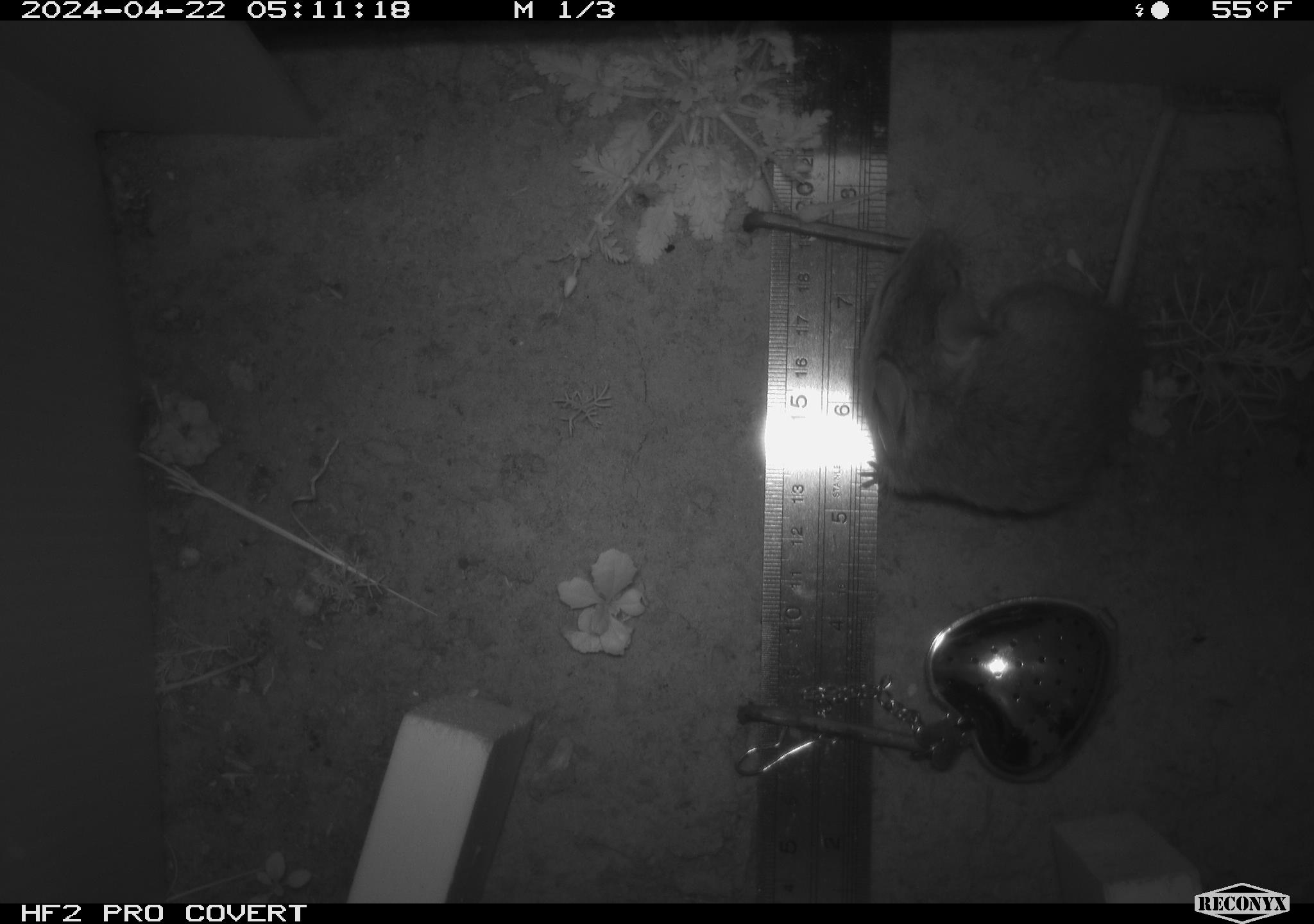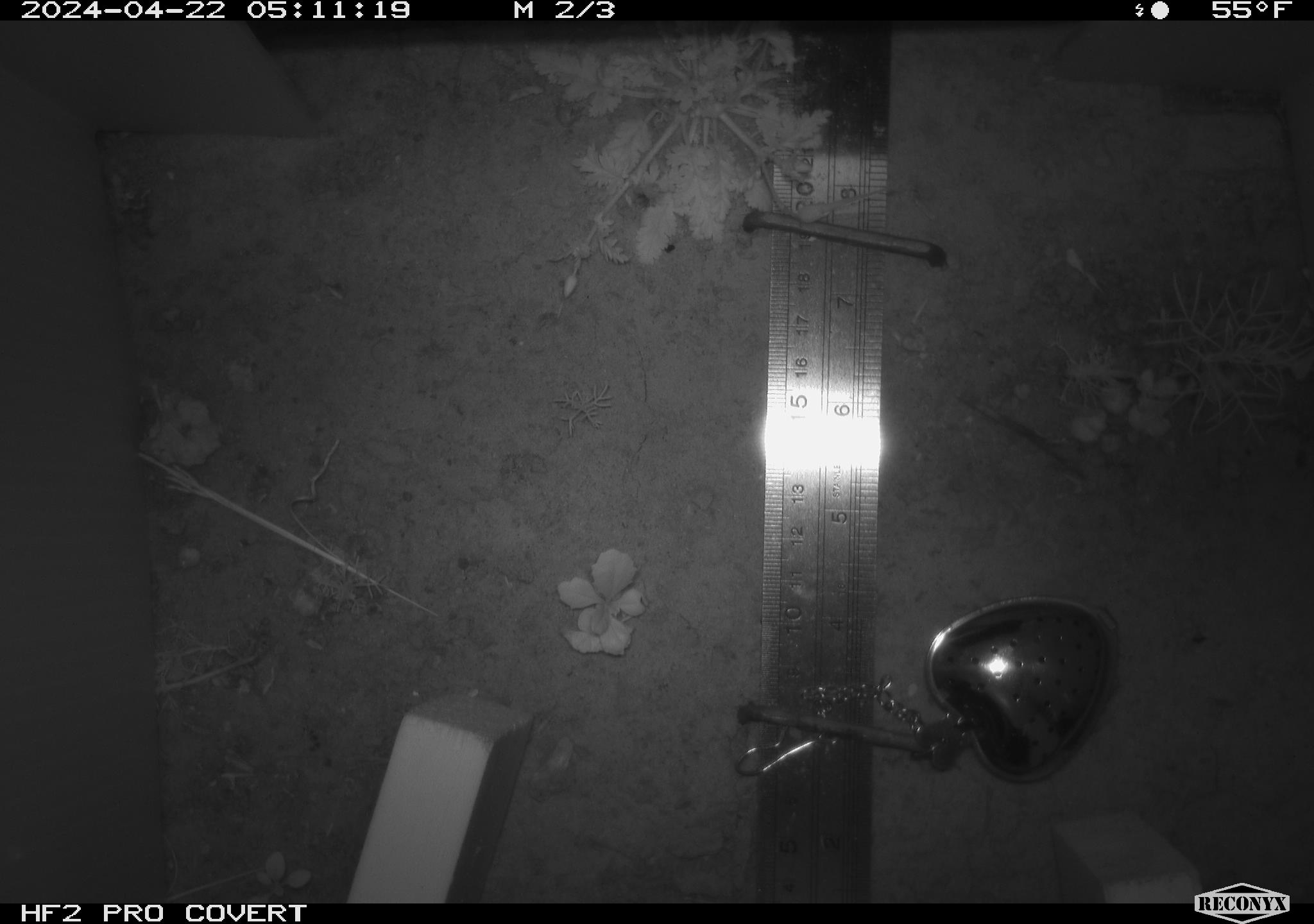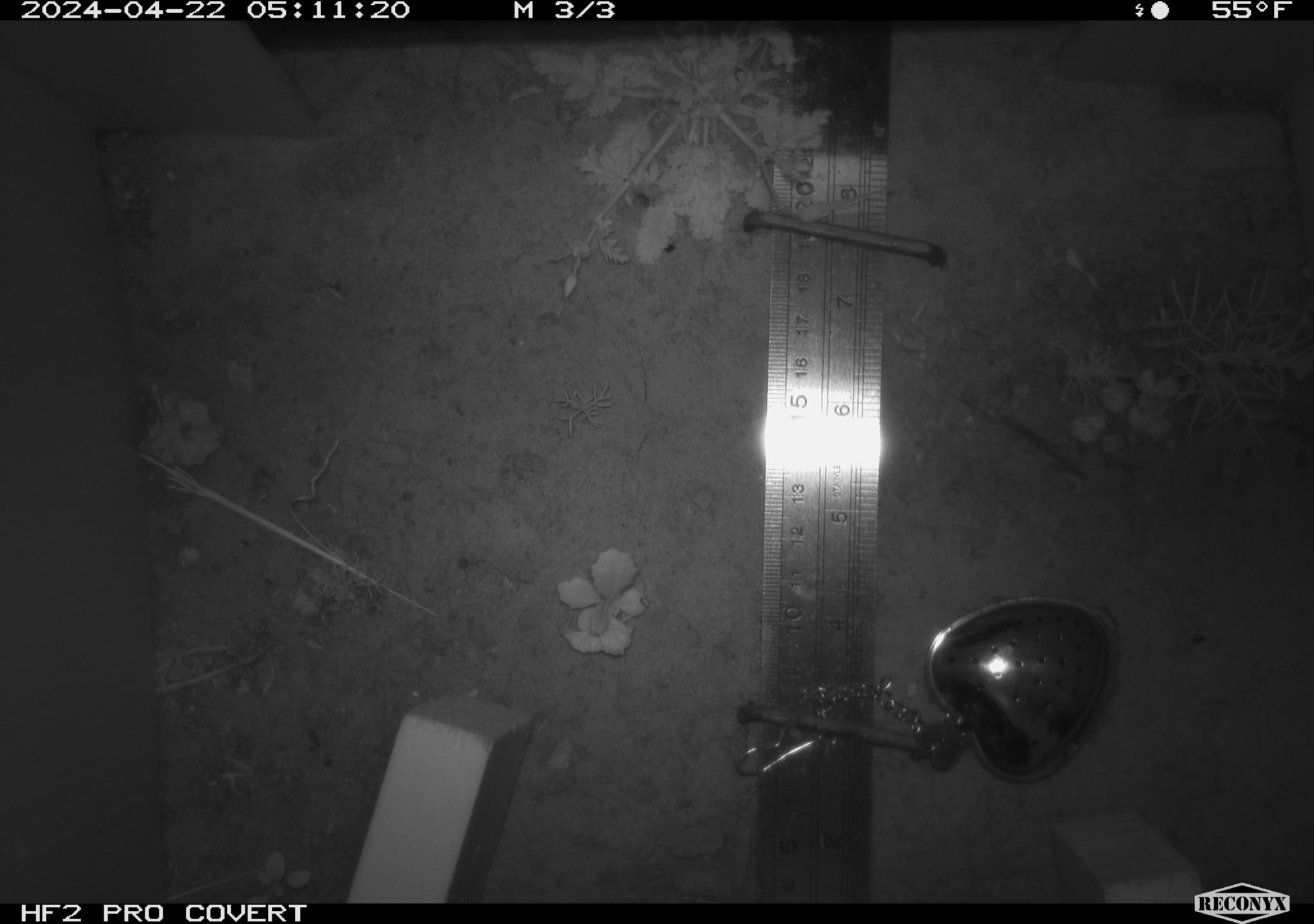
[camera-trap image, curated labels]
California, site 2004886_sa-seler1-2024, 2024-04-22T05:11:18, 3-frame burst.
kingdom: Animalia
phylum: Chordata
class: Mammalia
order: Rodentia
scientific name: Rodentia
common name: mouse species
Mouse species (Rodentia).